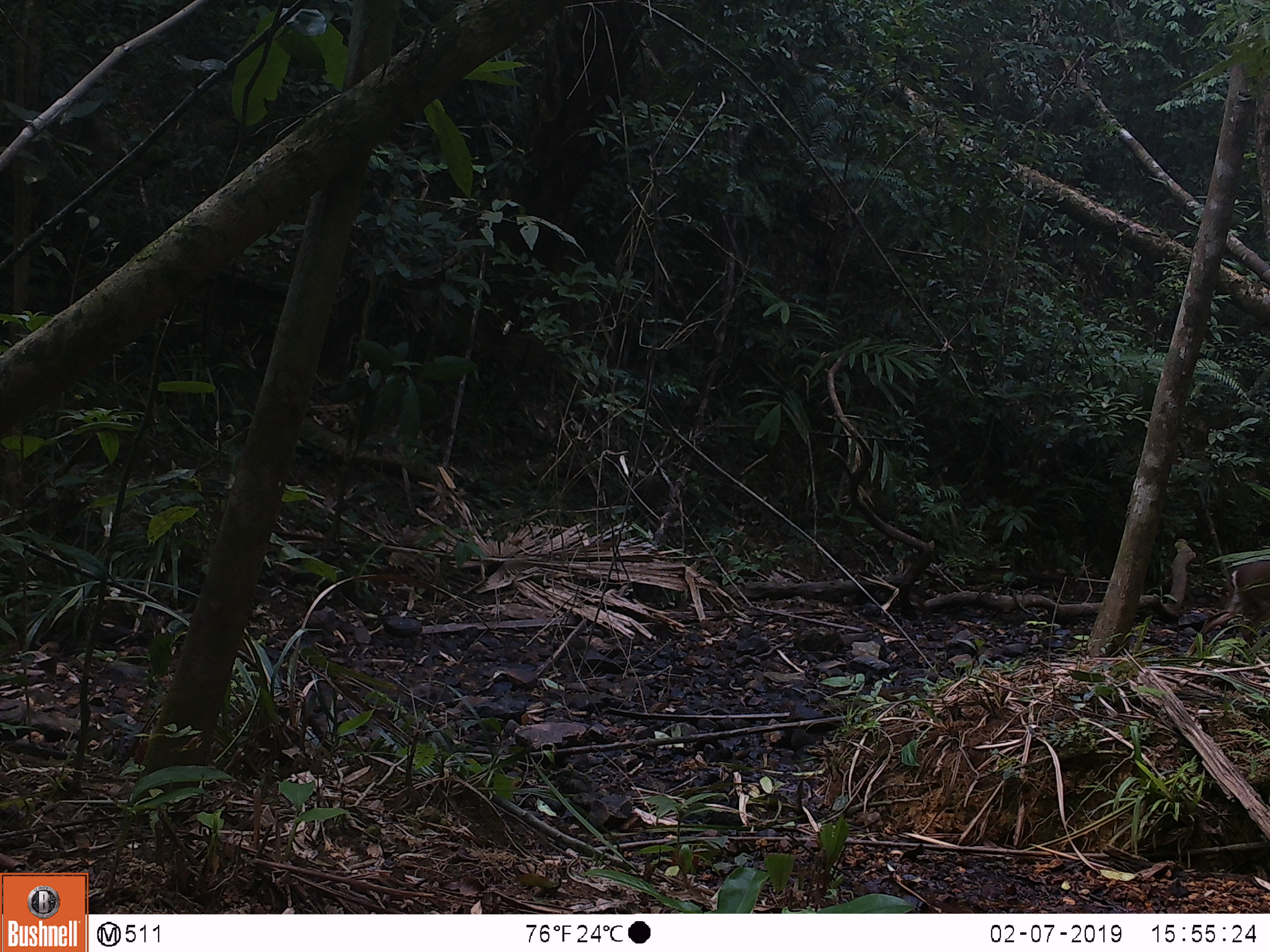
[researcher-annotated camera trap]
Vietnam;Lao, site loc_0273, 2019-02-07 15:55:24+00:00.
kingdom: Animalia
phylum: Chordata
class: Mammalia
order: Artiodactyla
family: Cervidae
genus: Muntiacus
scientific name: Muntiacus vuquangensis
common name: large-antlered muntjac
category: large antlered muntjac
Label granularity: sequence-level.